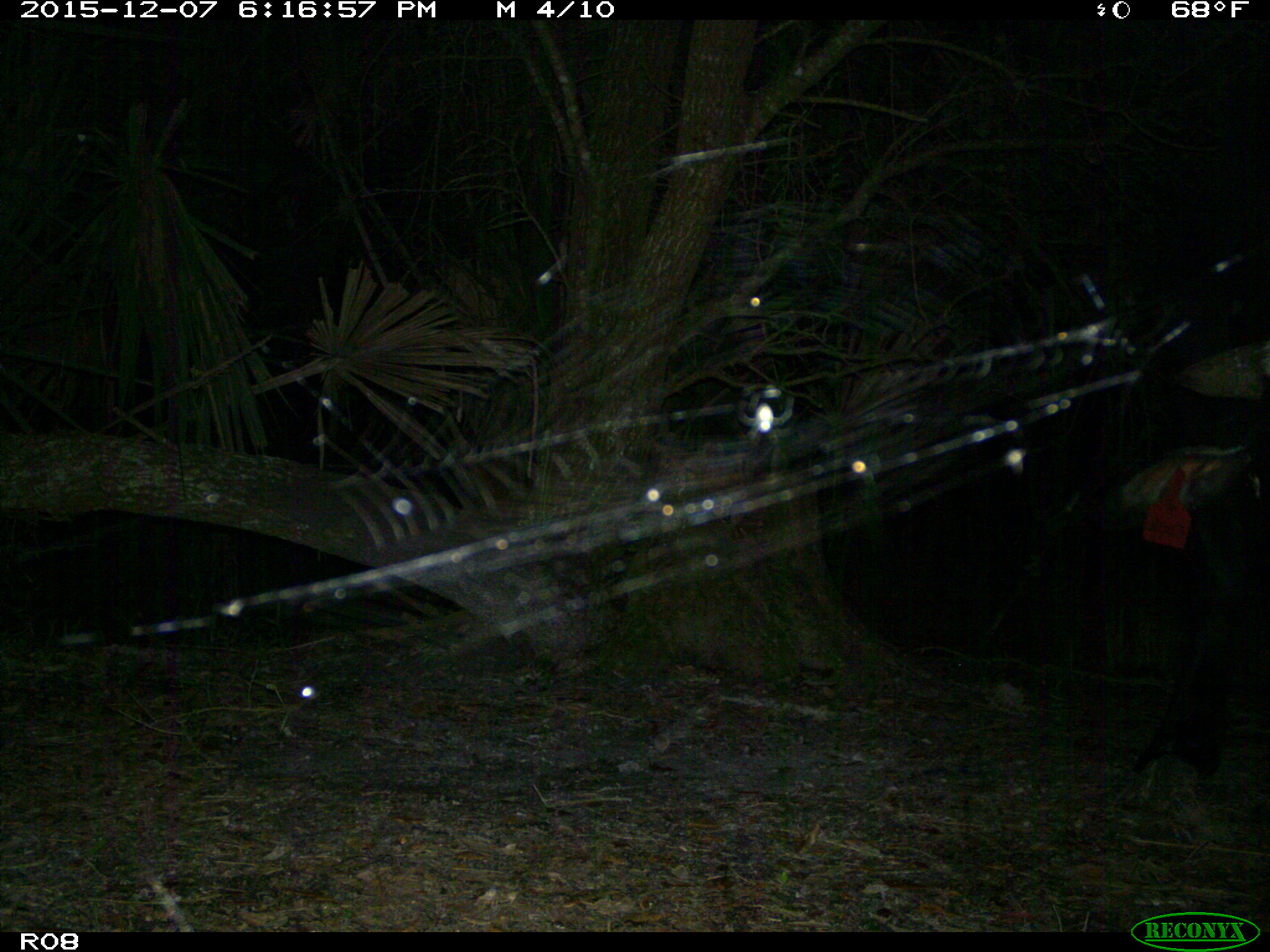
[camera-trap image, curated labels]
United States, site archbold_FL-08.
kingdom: Animalia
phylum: Chordata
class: Mammalia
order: Artiodactyla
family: Bovidae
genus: Bos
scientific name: Bos taurus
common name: domestic cow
Bos taurus (domestic cow).